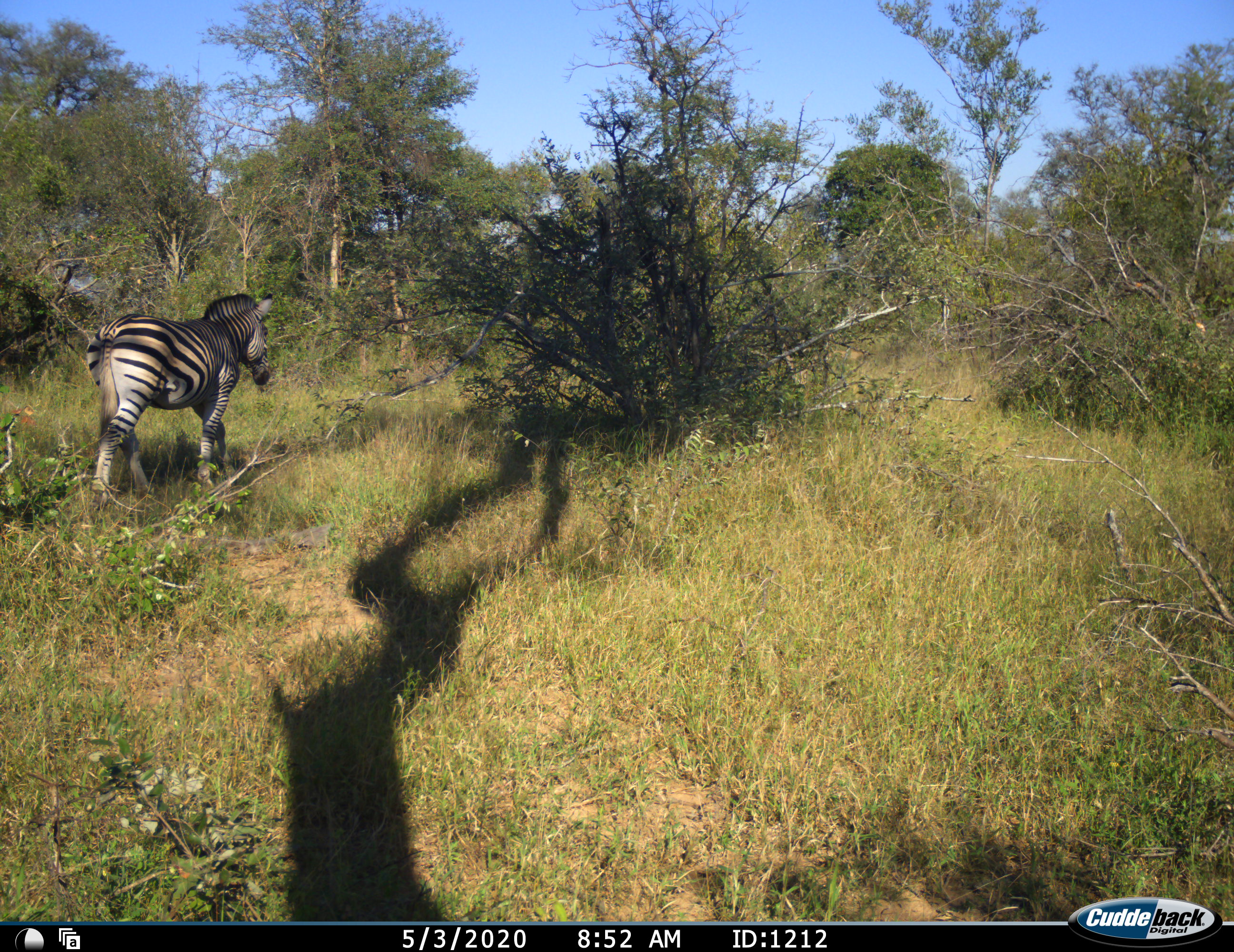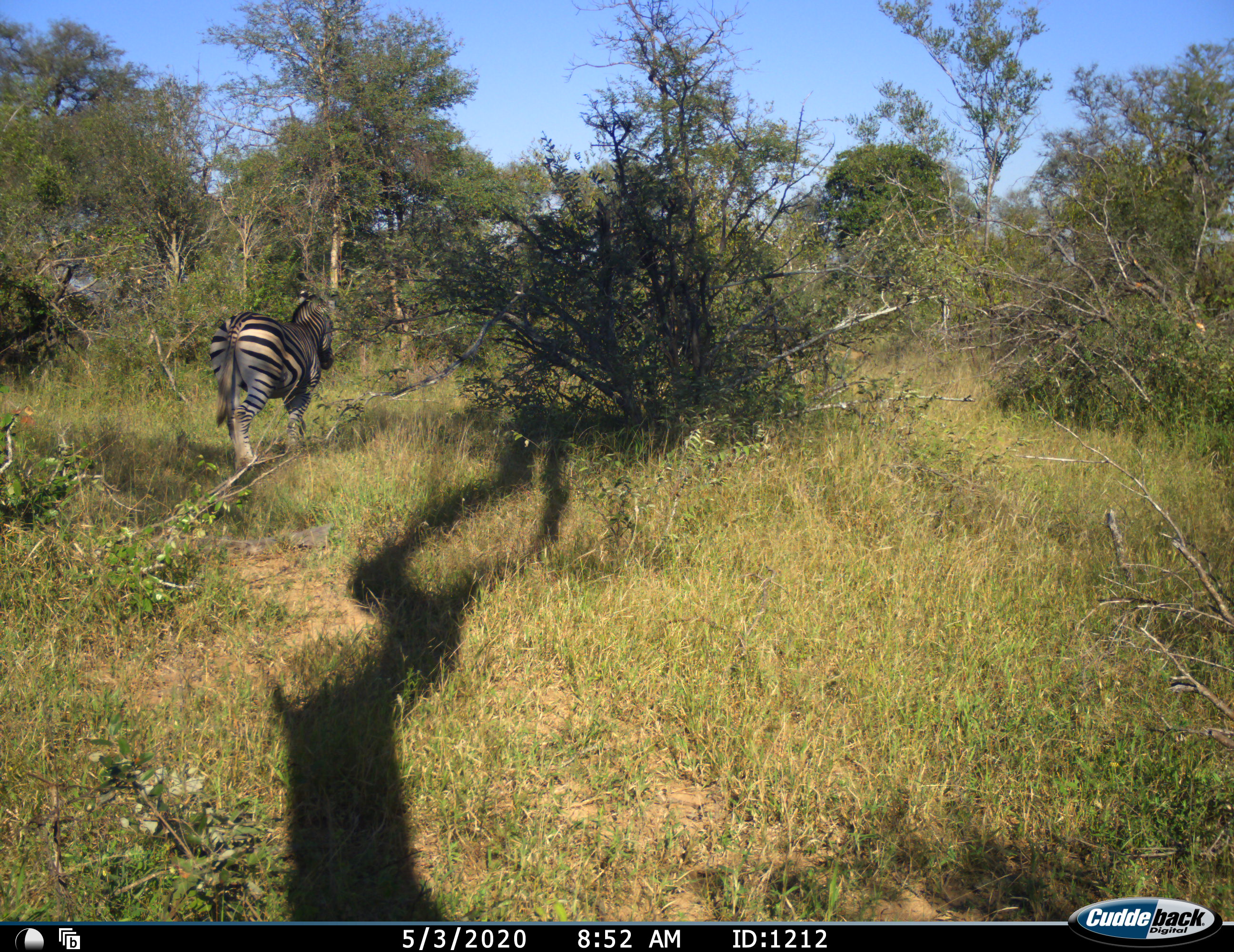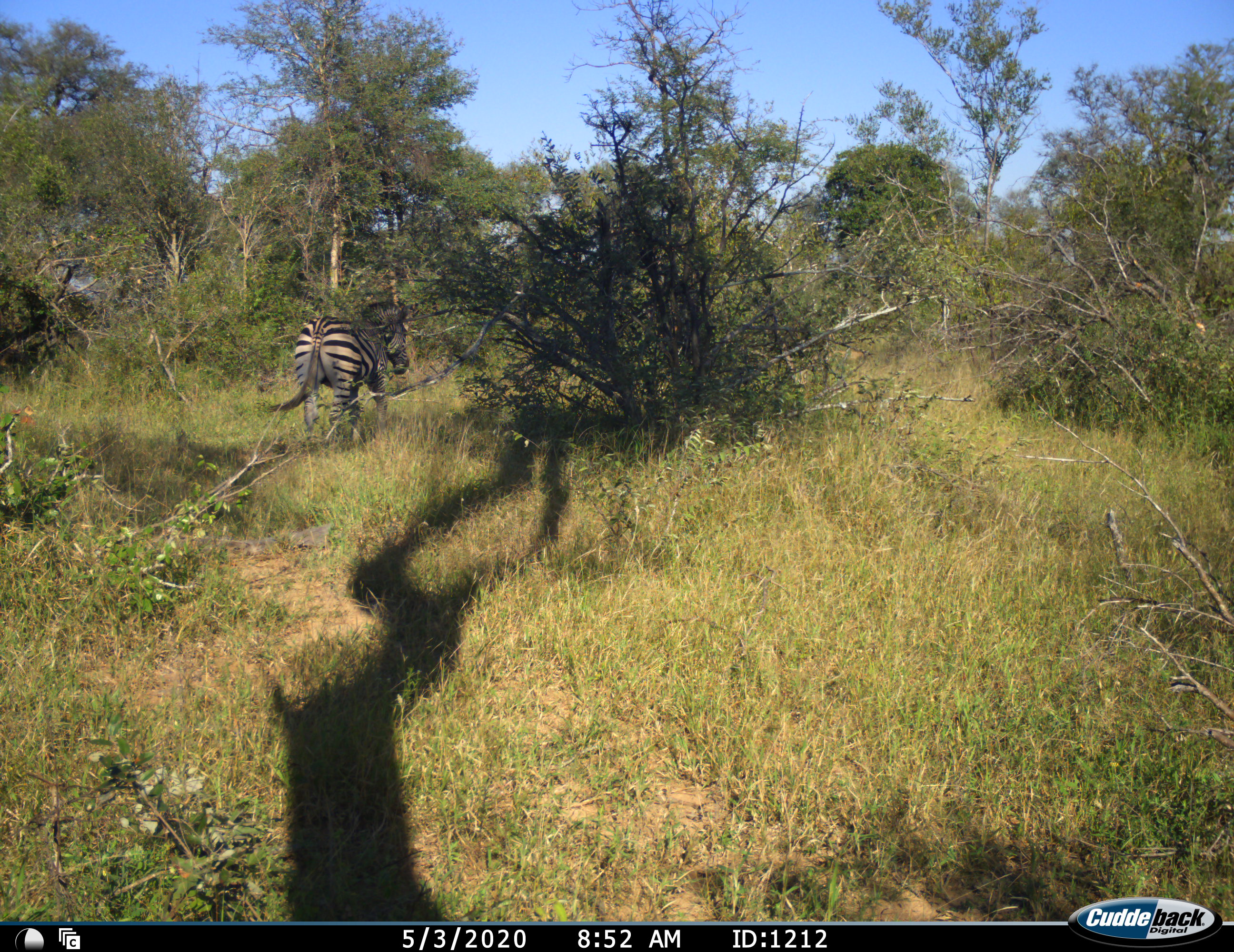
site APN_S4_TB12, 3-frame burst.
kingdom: Animalia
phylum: Chordata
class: Mammalia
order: Perissodactyla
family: Equidae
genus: Equus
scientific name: Equus quagga burchellii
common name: burchell's zebra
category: zebraburchells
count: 1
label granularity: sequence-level